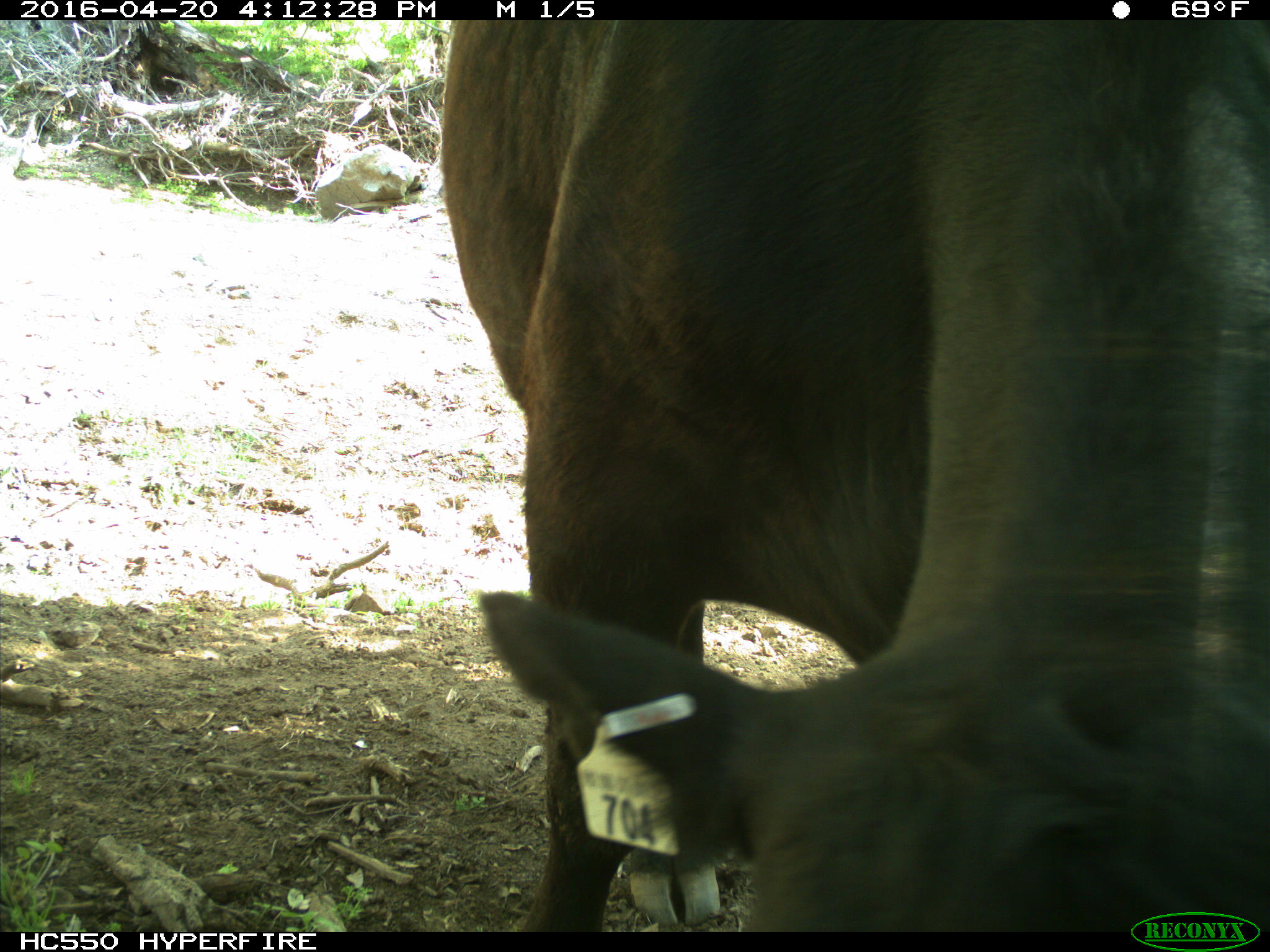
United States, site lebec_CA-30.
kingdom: Animalia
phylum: Chordata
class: Mammalia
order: Artiodactyla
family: Bovidae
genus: Bos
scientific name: Bos taurus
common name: domestic cow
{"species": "Bos taurus (domestic cow)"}